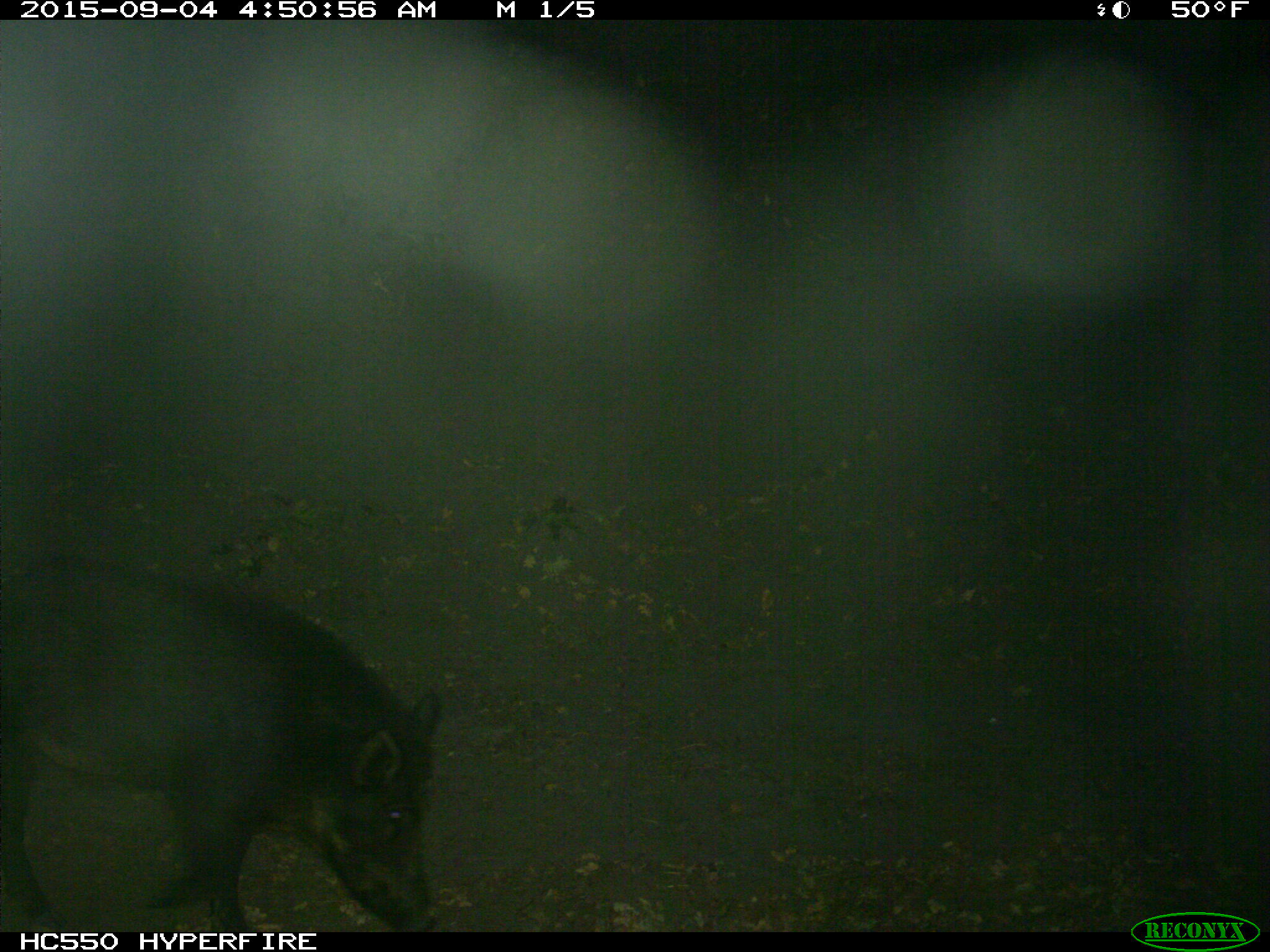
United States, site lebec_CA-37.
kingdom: Animalia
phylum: Chordata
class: Mammalia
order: Artiodactyla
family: Suidae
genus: Sus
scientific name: Sus scrofa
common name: wild boar